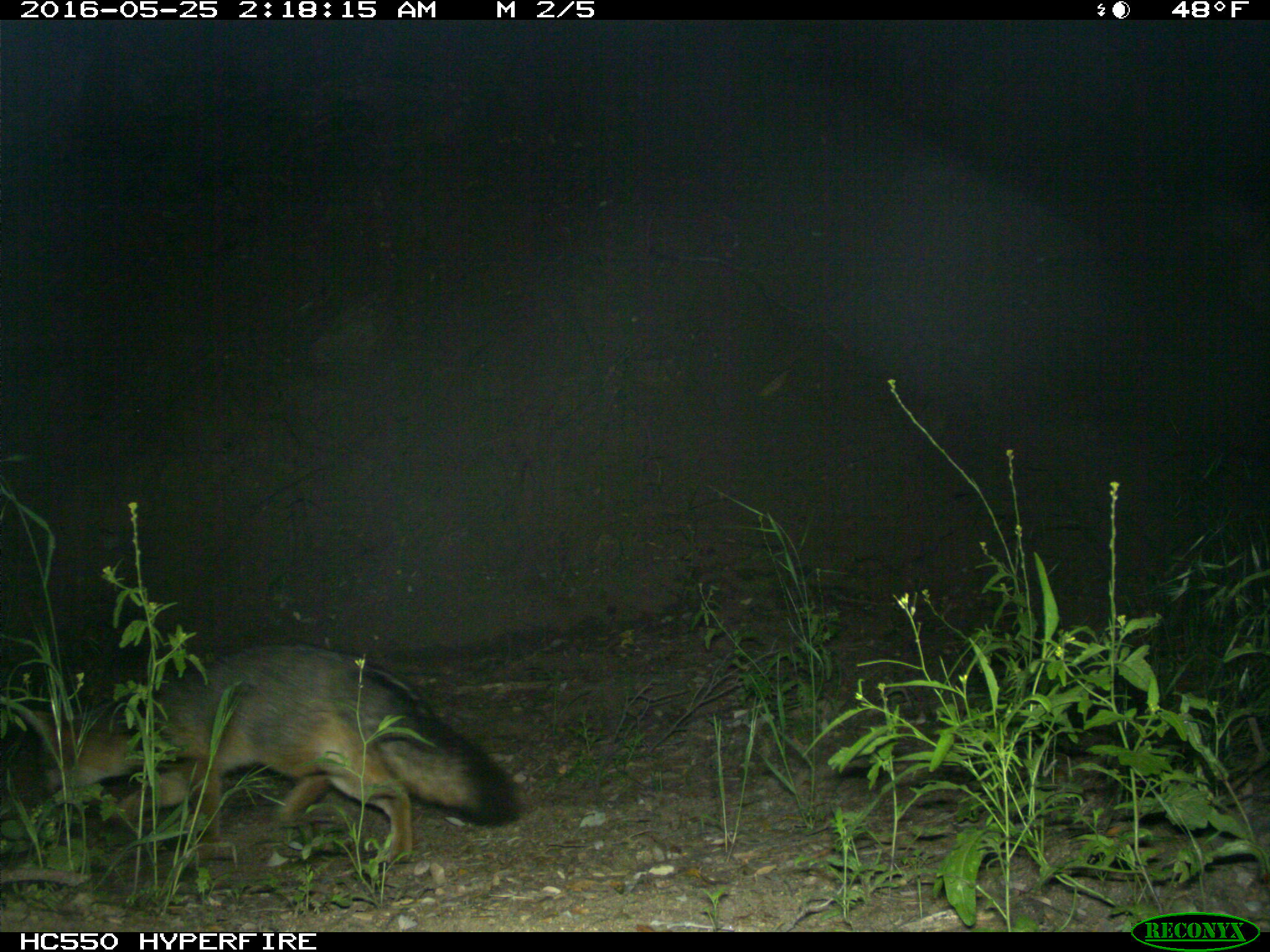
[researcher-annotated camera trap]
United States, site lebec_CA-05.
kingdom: Animalia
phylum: Chordata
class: Mammalia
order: Carnivora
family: Canidae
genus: Urocyon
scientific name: Urocyon cinereoargenteus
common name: gray fox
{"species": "Urocyon cinereoargenteus (gray fox)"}